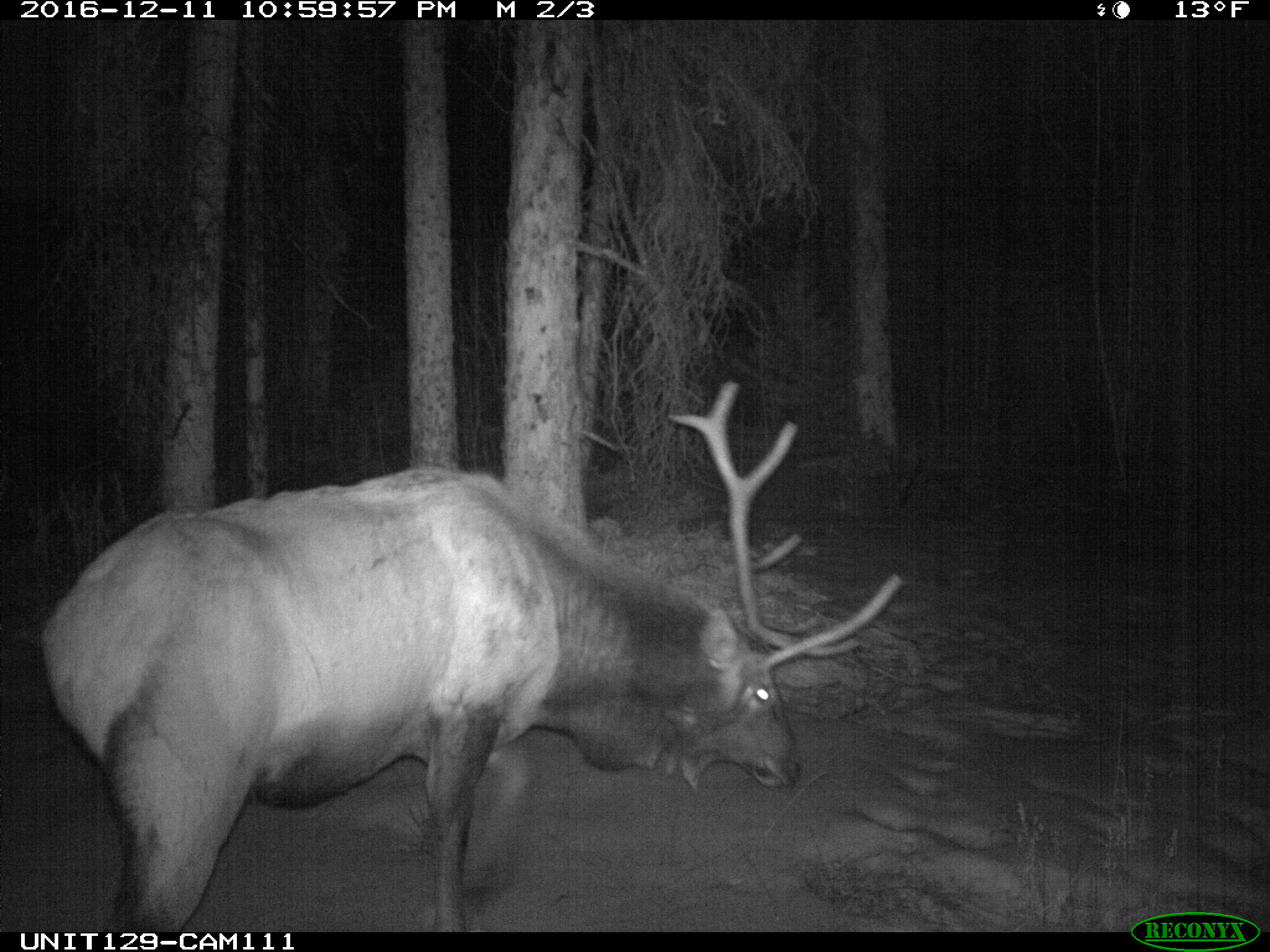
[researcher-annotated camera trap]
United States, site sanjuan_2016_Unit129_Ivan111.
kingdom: Animalia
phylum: Chordata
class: Mammalia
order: Artiodactyla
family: Cervidae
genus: Cervus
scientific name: Cervus elaphus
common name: red deer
Cervus elaphus (red deer).